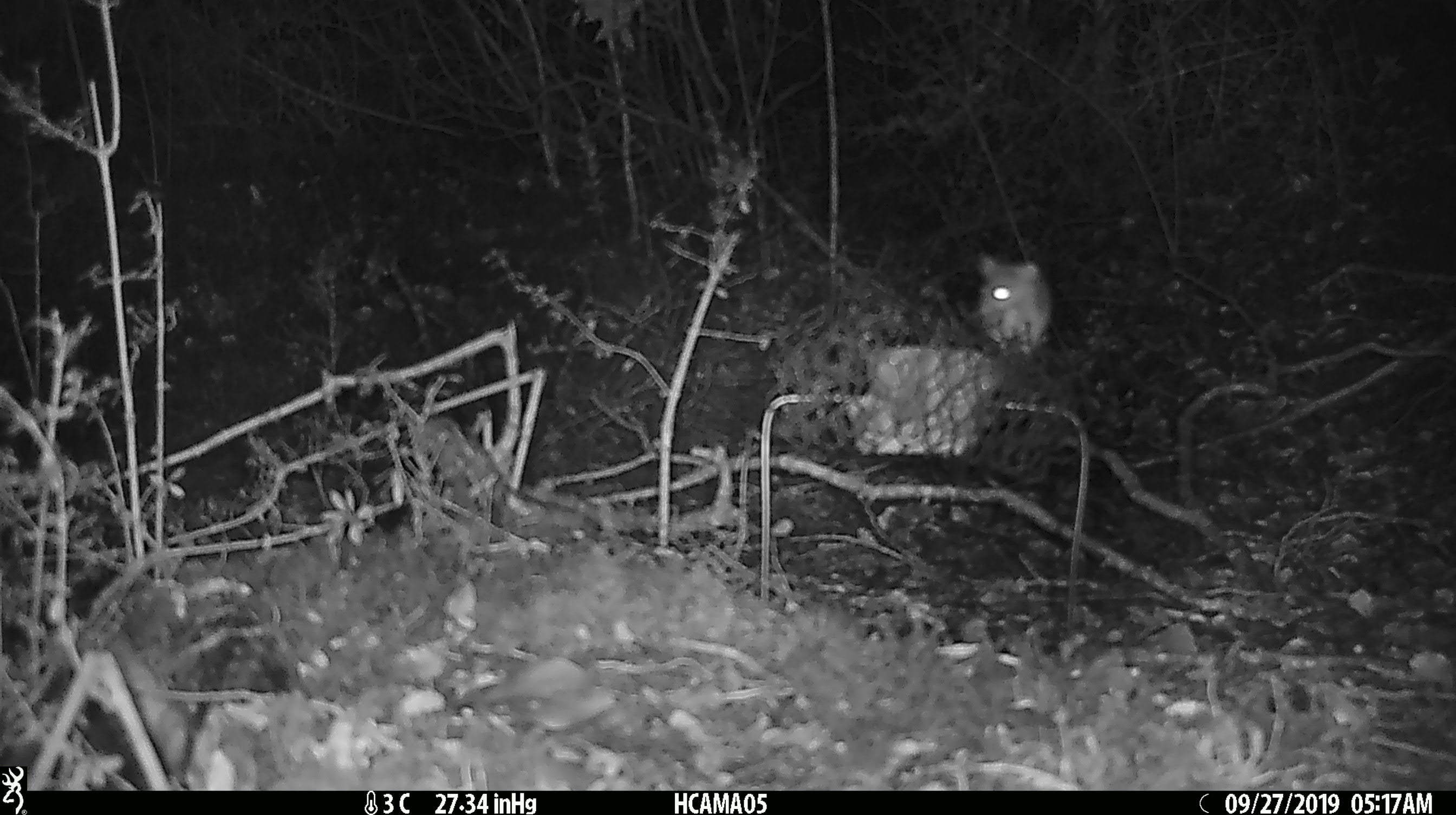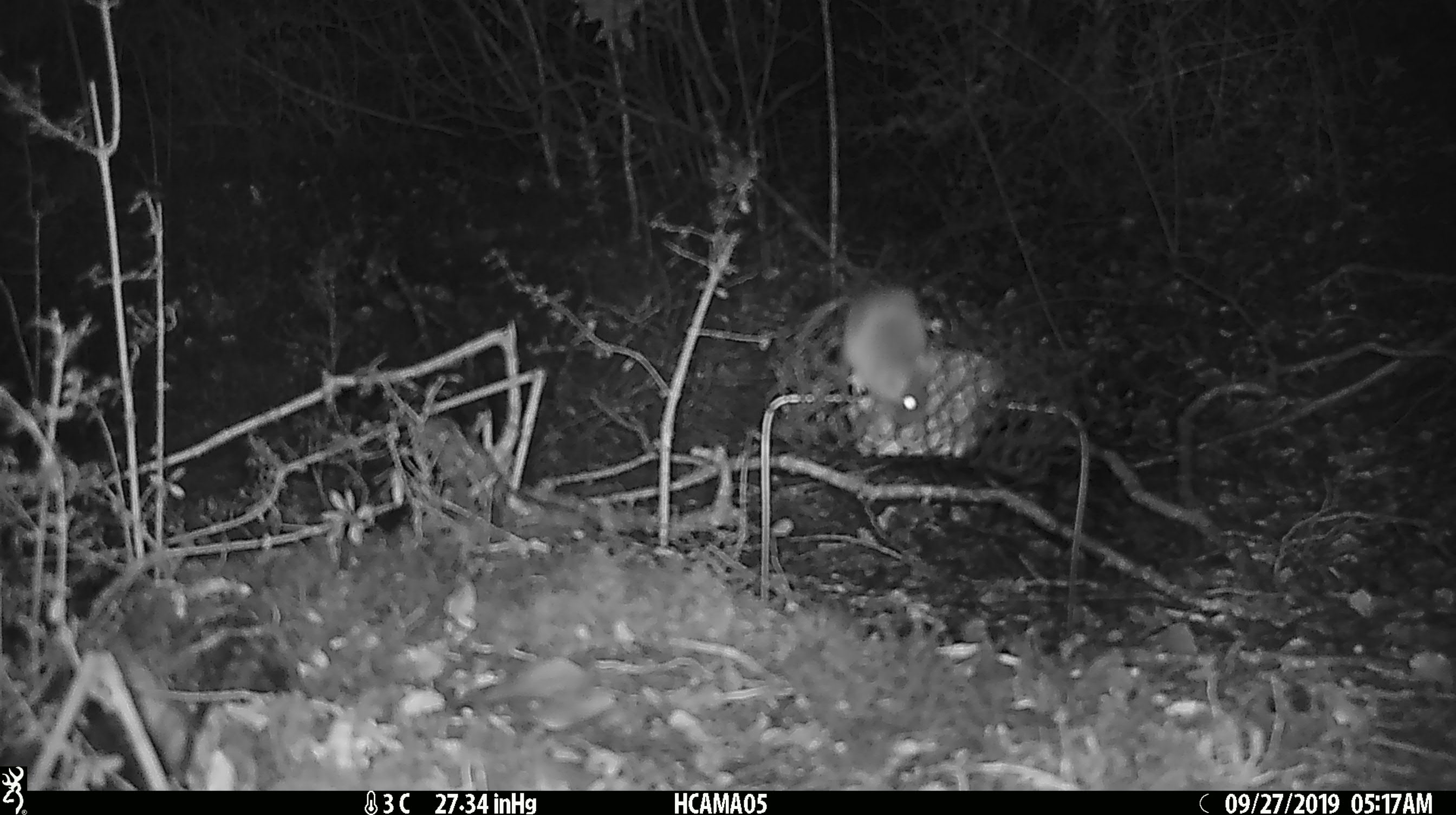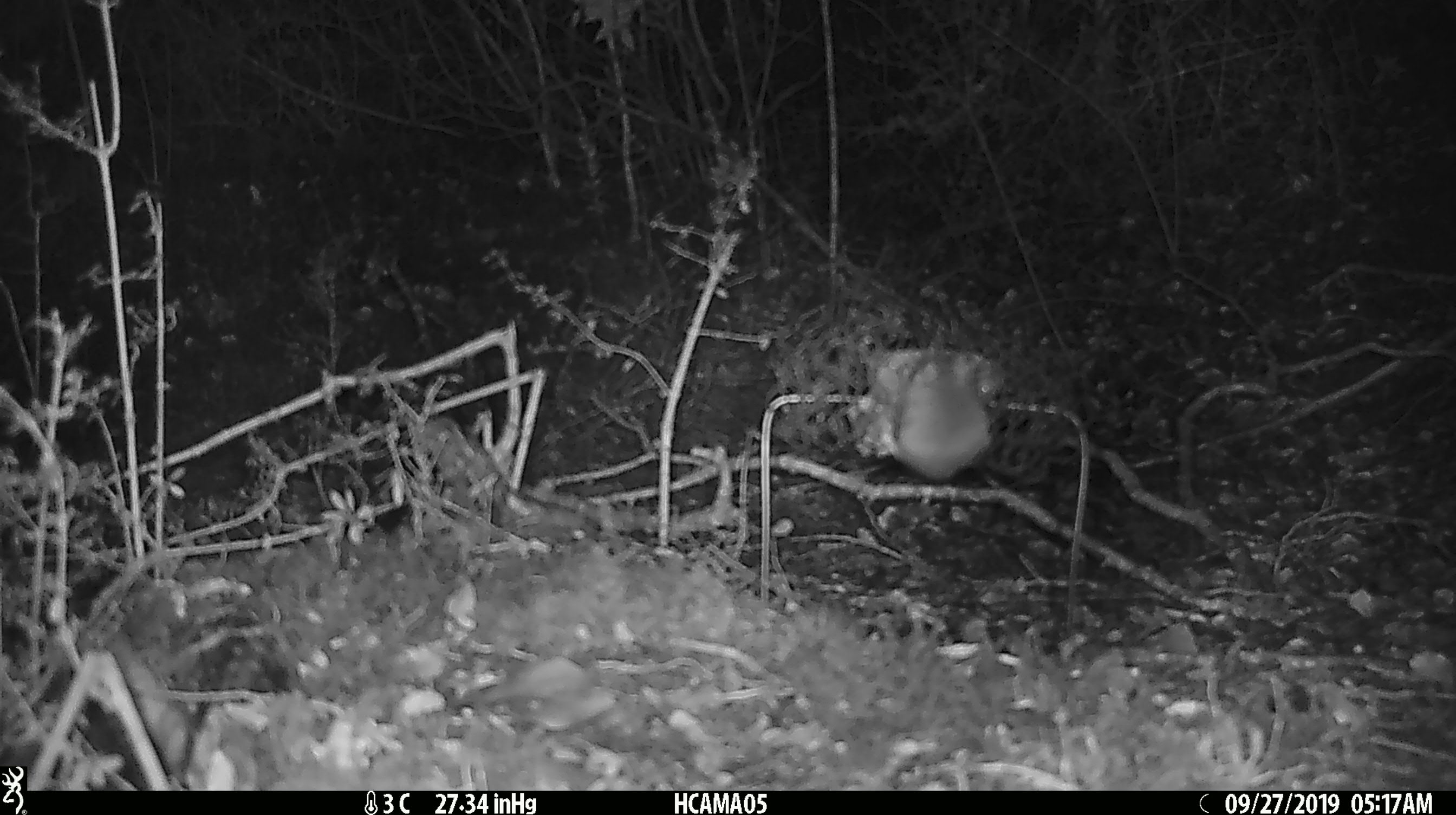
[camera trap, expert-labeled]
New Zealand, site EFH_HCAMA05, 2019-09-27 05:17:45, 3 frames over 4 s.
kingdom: Animalia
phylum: Chordata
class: Mammalia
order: Rodentia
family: Muridae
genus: Mus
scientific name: Mus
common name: mouse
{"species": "mouse (Mus)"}